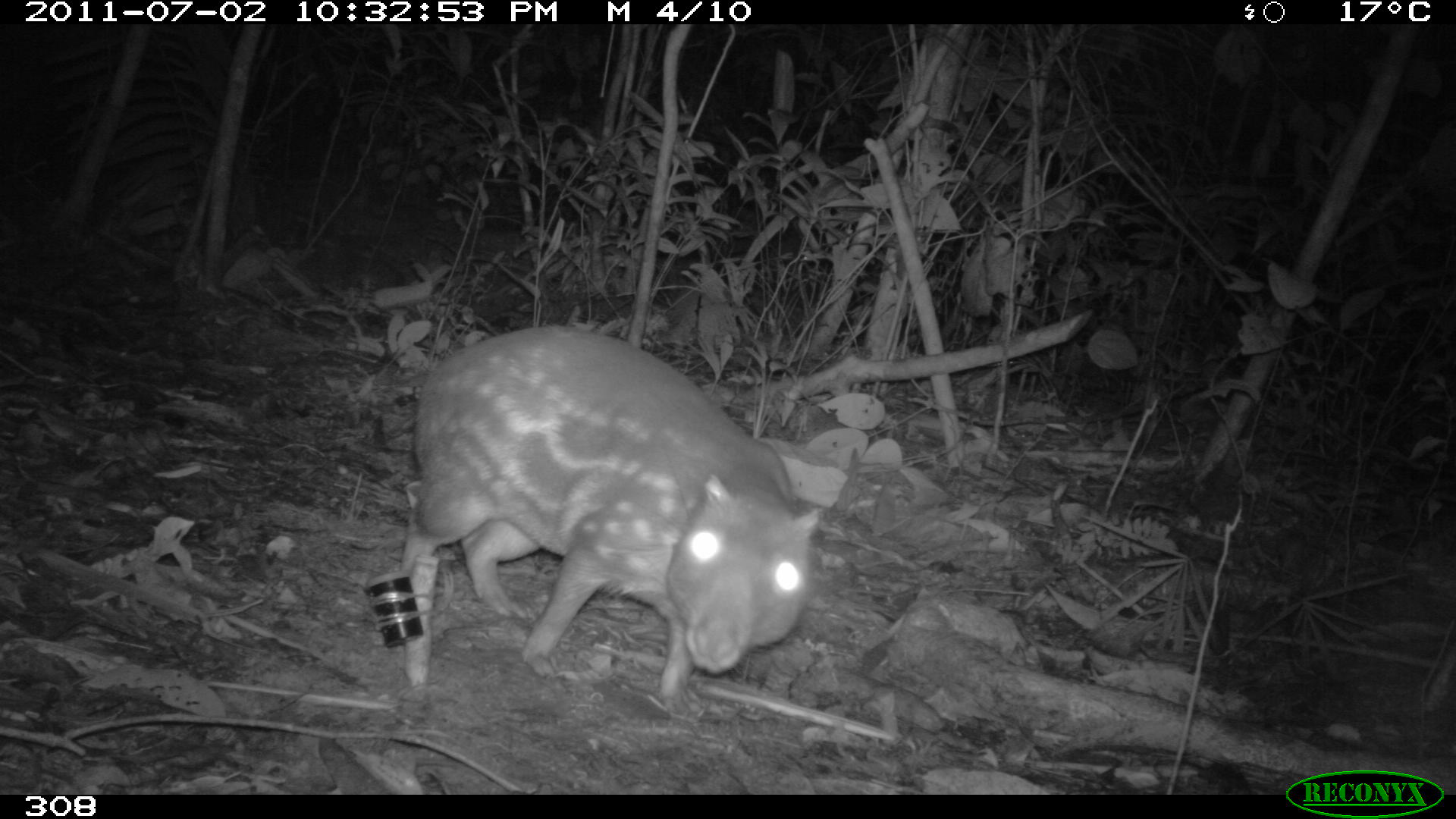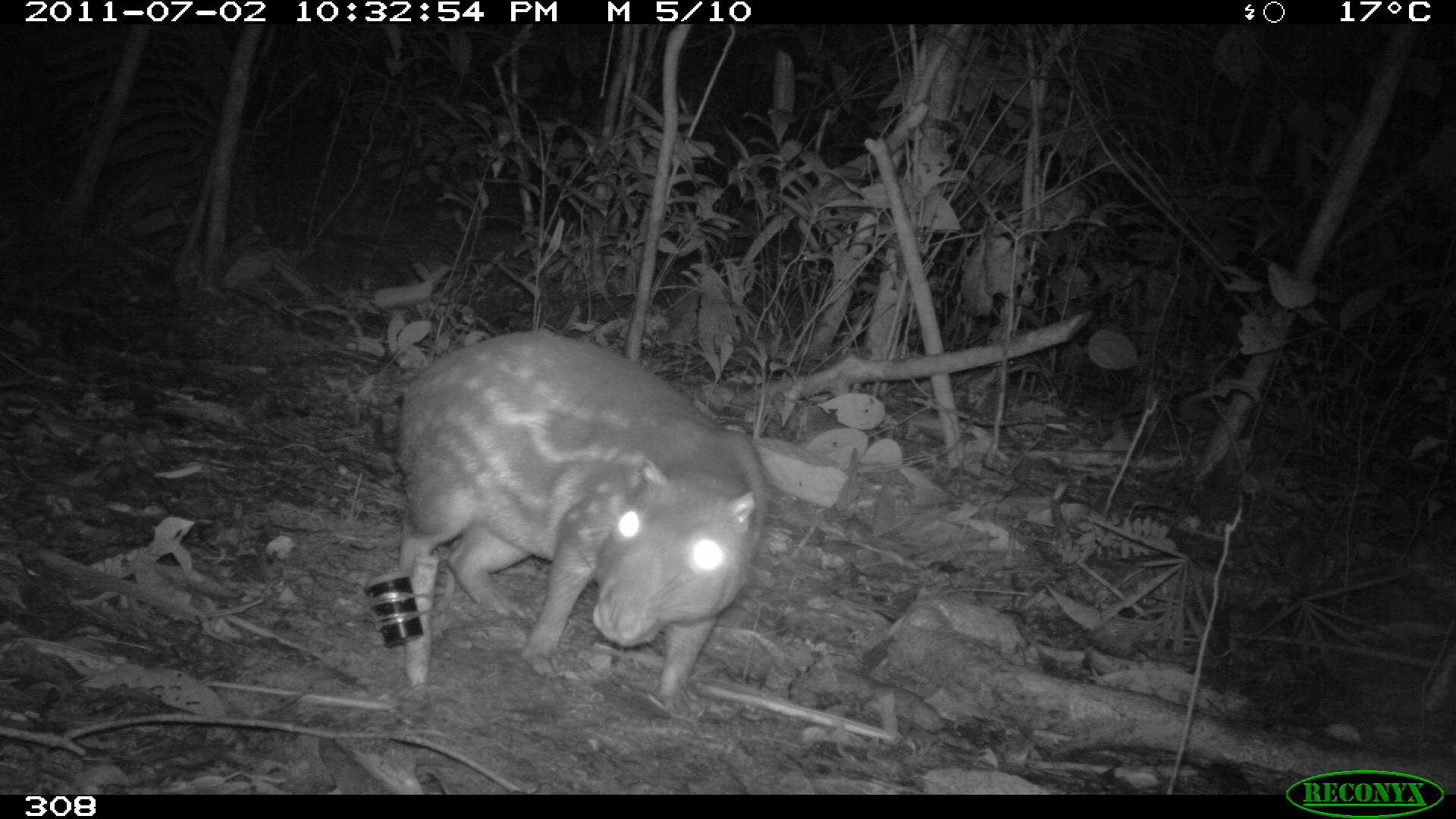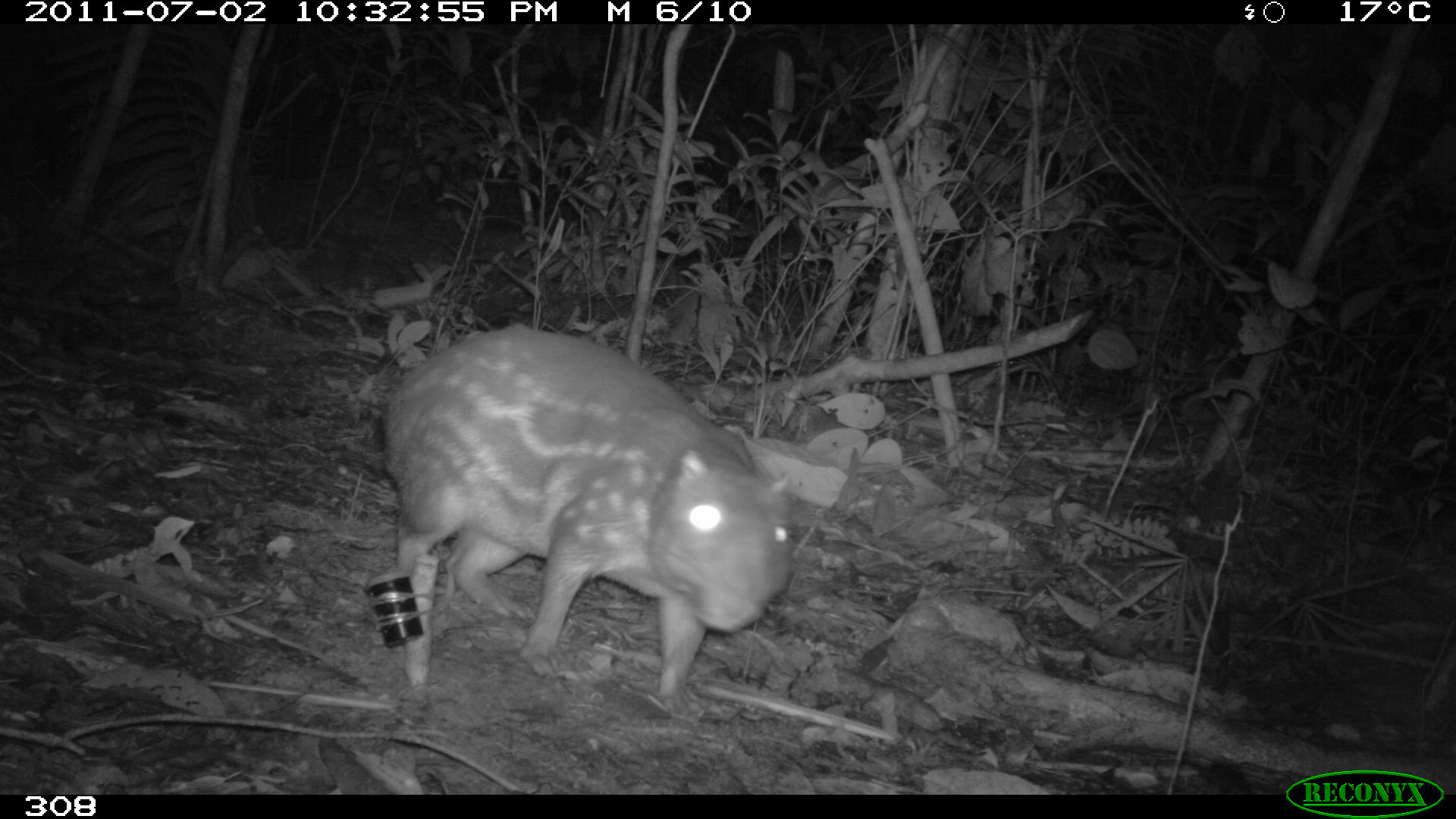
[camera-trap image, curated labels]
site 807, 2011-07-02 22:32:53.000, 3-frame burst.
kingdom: Animalia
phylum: Chordata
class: Mammalia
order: Rodentia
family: Cuniculidae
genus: Cuniculus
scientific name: Cuniculus paca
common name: spotted paca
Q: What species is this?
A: Cuniculus paca (spotted paca).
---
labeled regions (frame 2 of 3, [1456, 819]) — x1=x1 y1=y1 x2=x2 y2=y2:
cuniculus paca: x1=386 y1=327 x2=774 y2=724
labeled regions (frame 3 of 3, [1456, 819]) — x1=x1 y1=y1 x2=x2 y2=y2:
cuniculus paca: x1=377 y1=322 x2=798 y2=720